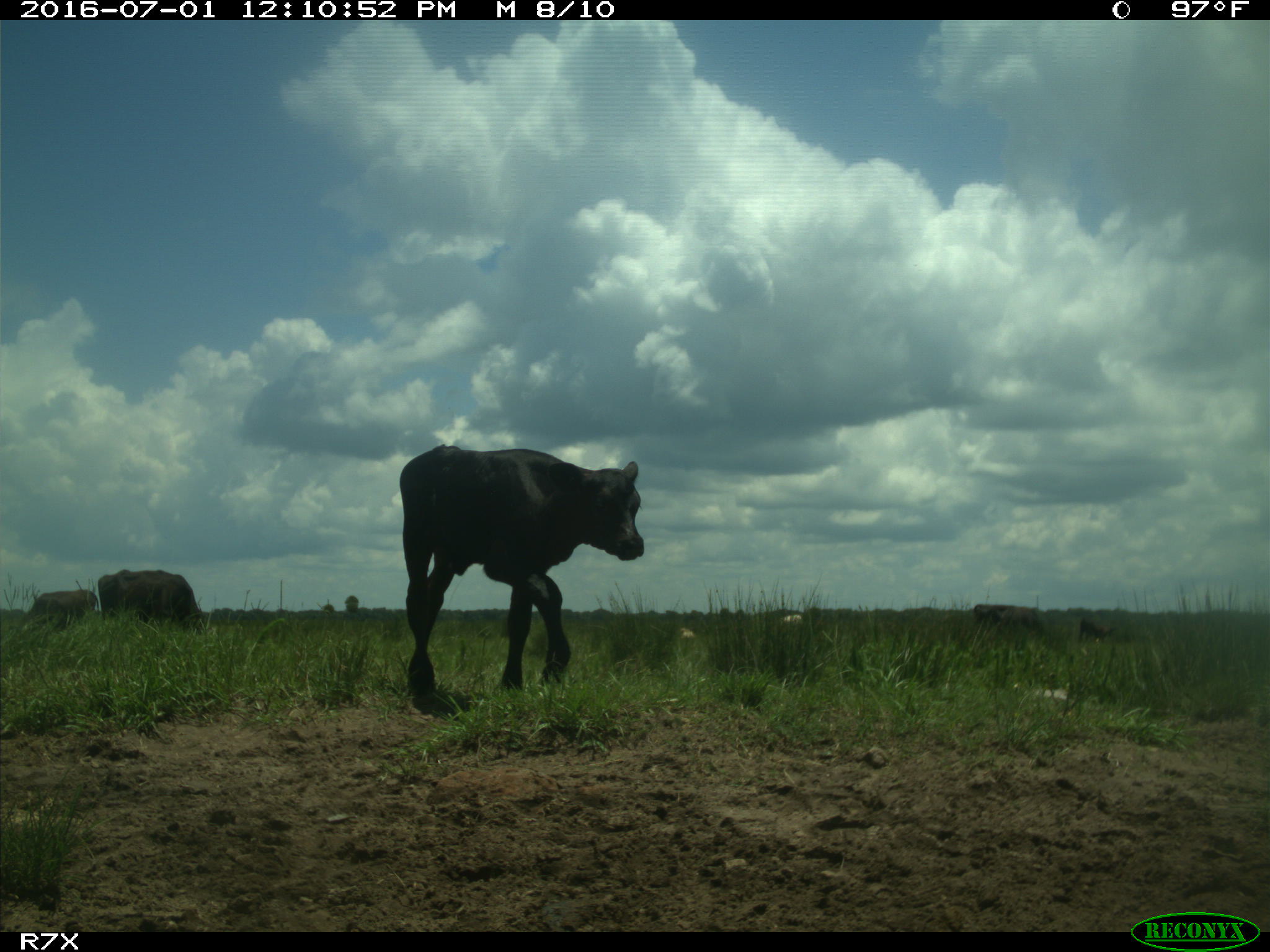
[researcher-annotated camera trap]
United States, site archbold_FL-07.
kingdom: Animalia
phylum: Chordata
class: Mammalia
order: Artiodactyla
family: Bovidae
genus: Bos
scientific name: Bos taurus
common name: domestic cow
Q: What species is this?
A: Bos taurus (domestic cow).